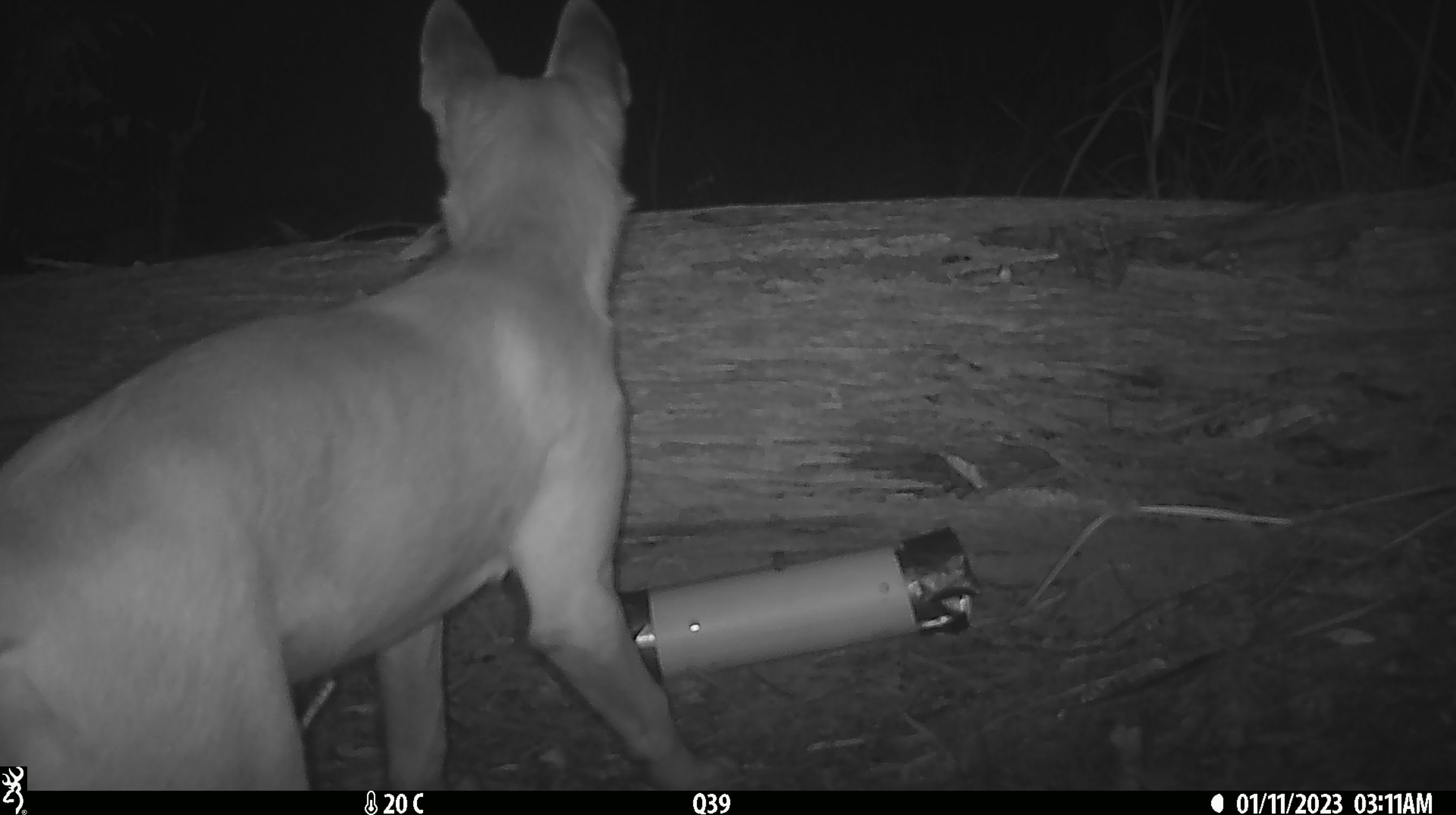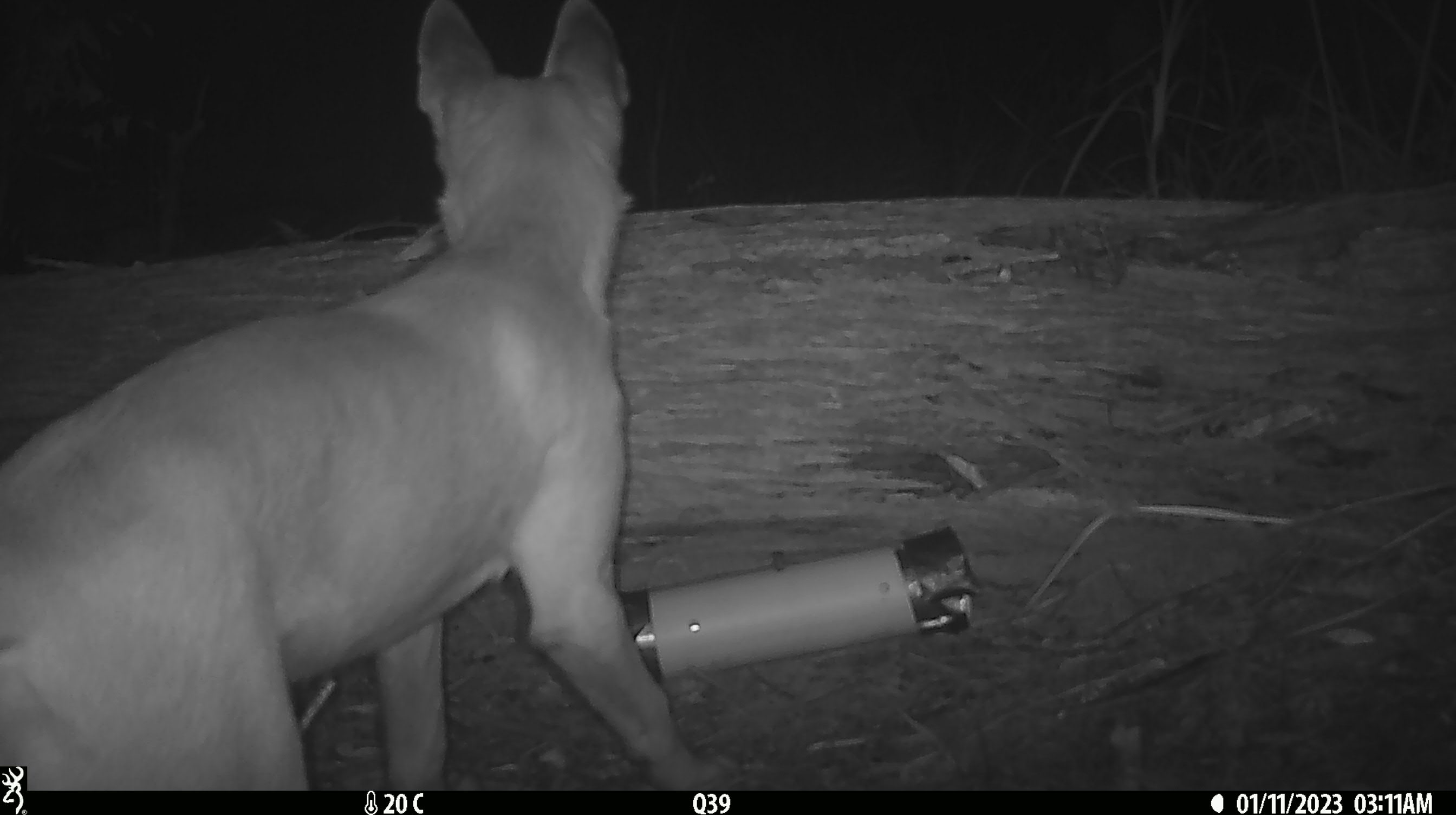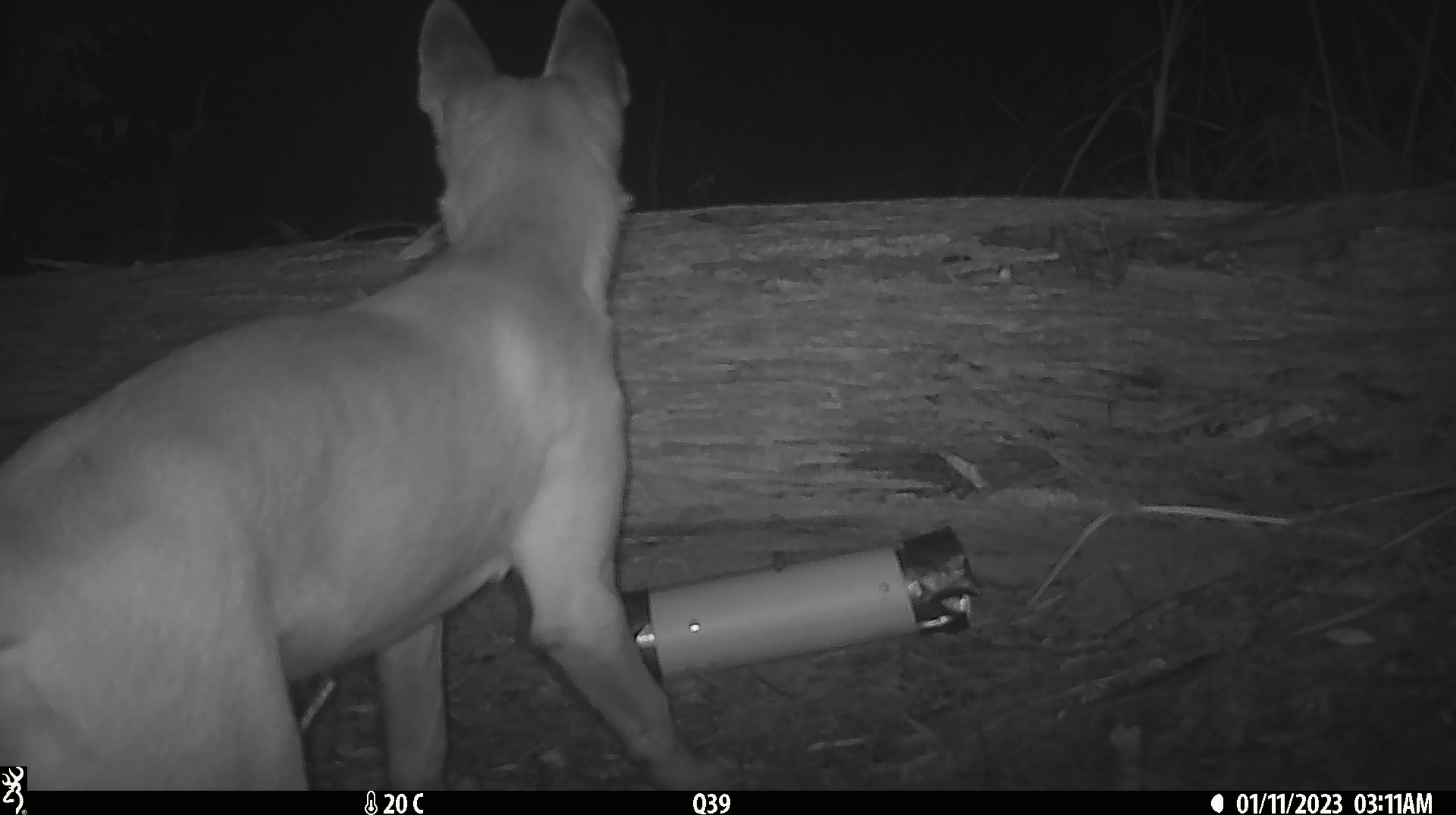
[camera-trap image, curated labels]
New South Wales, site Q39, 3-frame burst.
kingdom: Animalia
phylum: Chordata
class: Mammalia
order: Carnivora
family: Canidae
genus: Canis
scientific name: Canis familiaris dingo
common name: dingo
Dingo (Canis familiaris dingo).